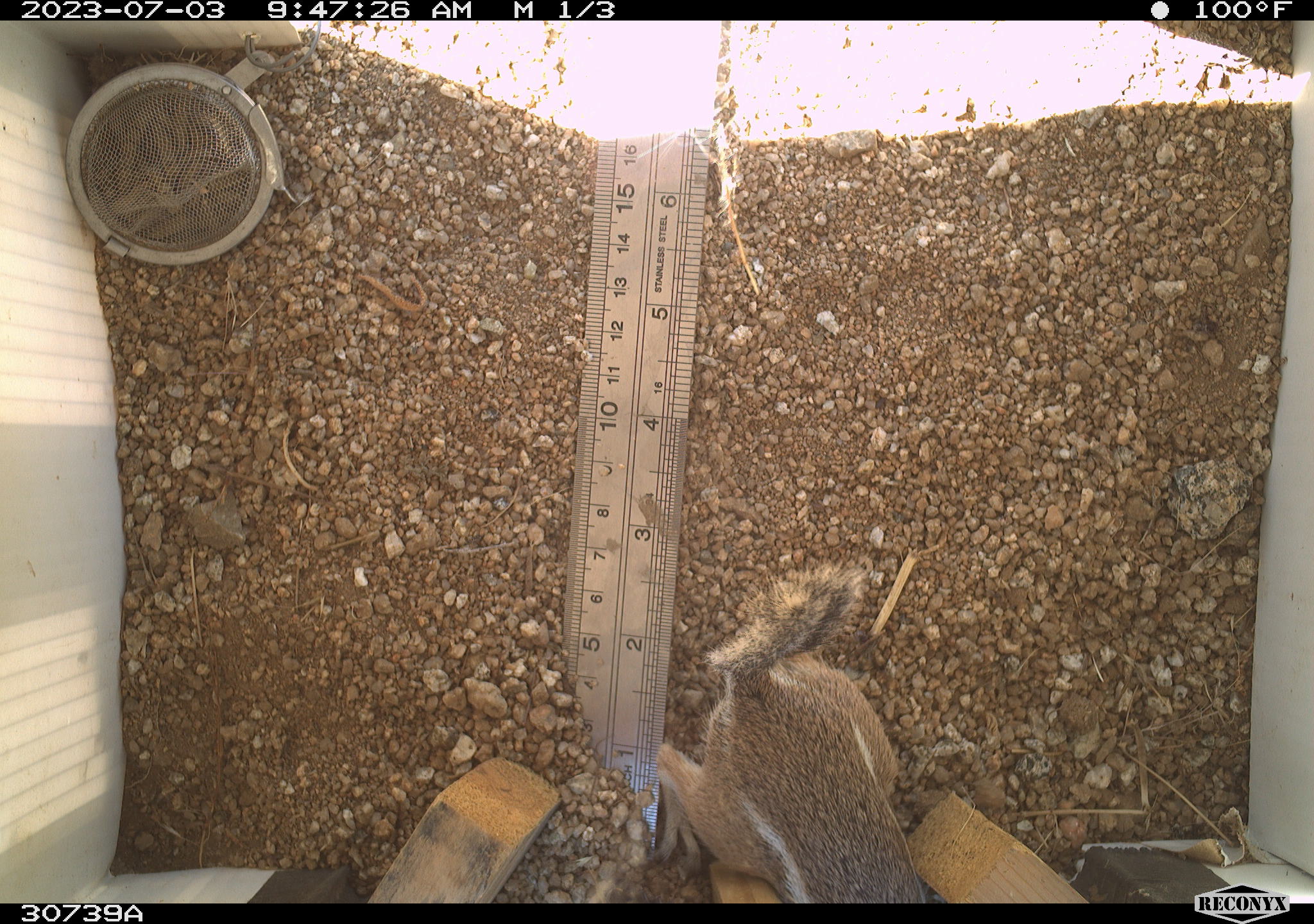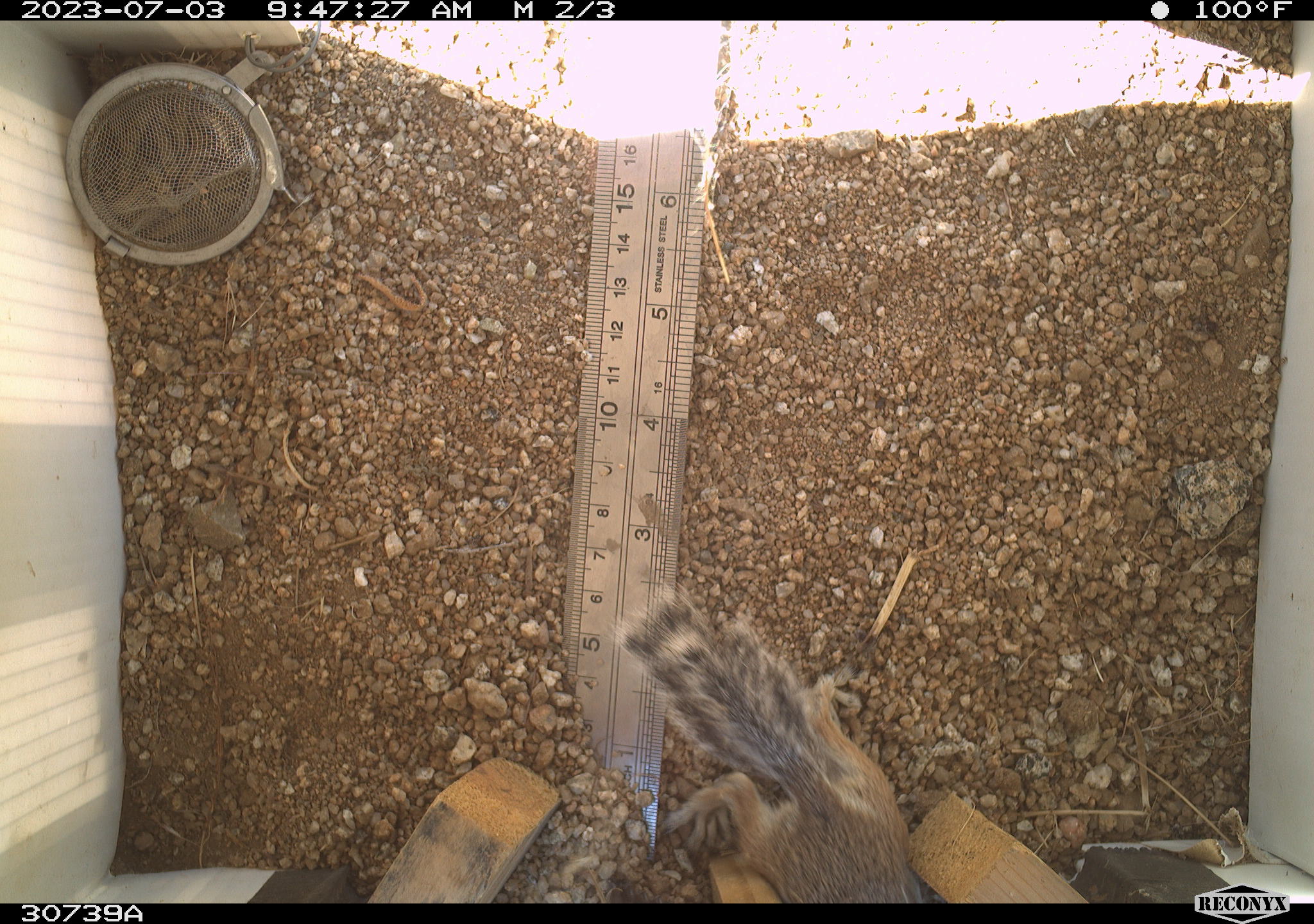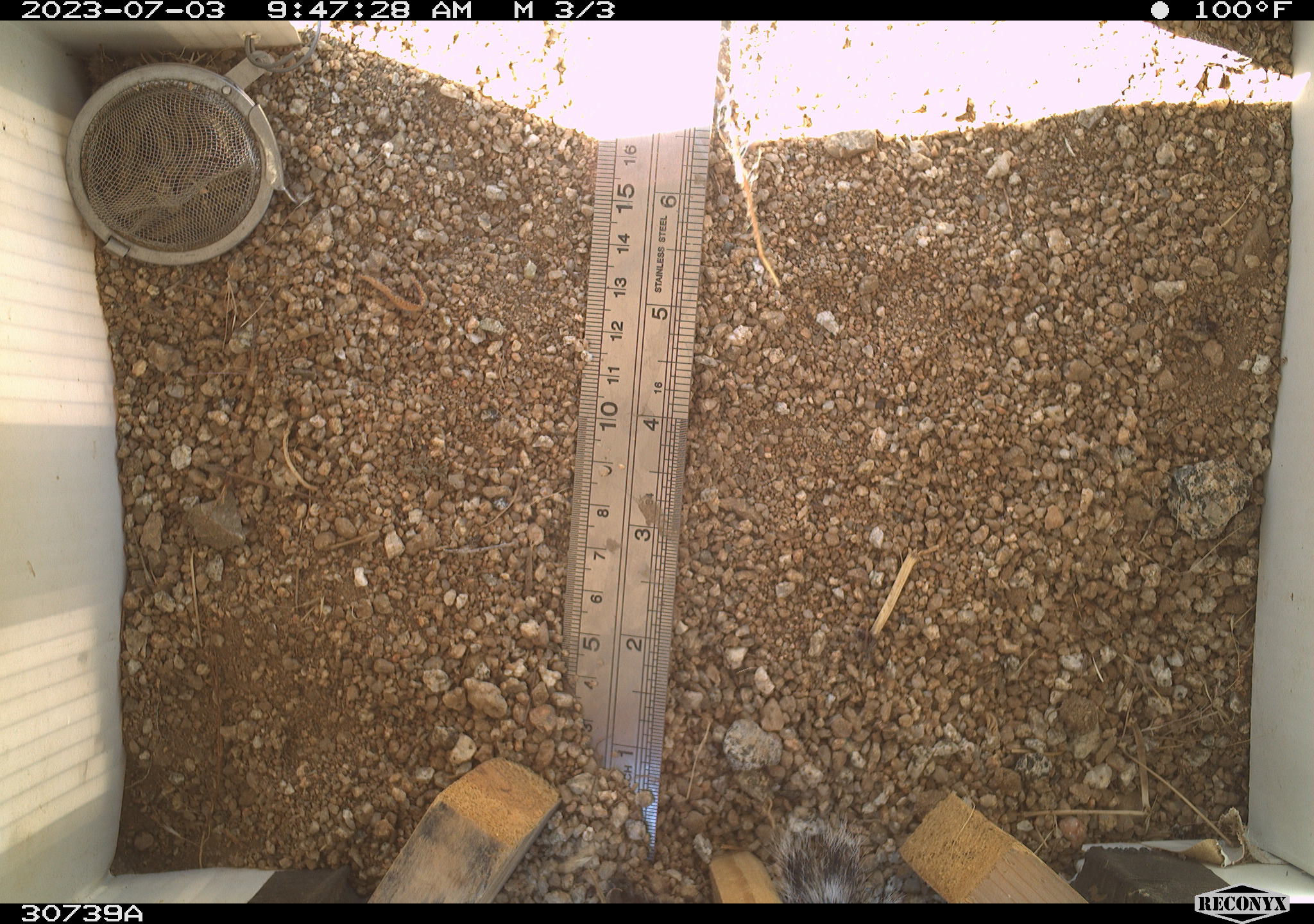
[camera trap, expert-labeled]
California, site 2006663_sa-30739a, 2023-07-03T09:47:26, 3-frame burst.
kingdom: Animalia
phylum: Chordata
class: Mammalia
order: Rodentia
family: Sciuridae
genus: Ammospermophilus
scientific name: Ammospermophilus leucurus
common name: white-tailed antelope squirrel